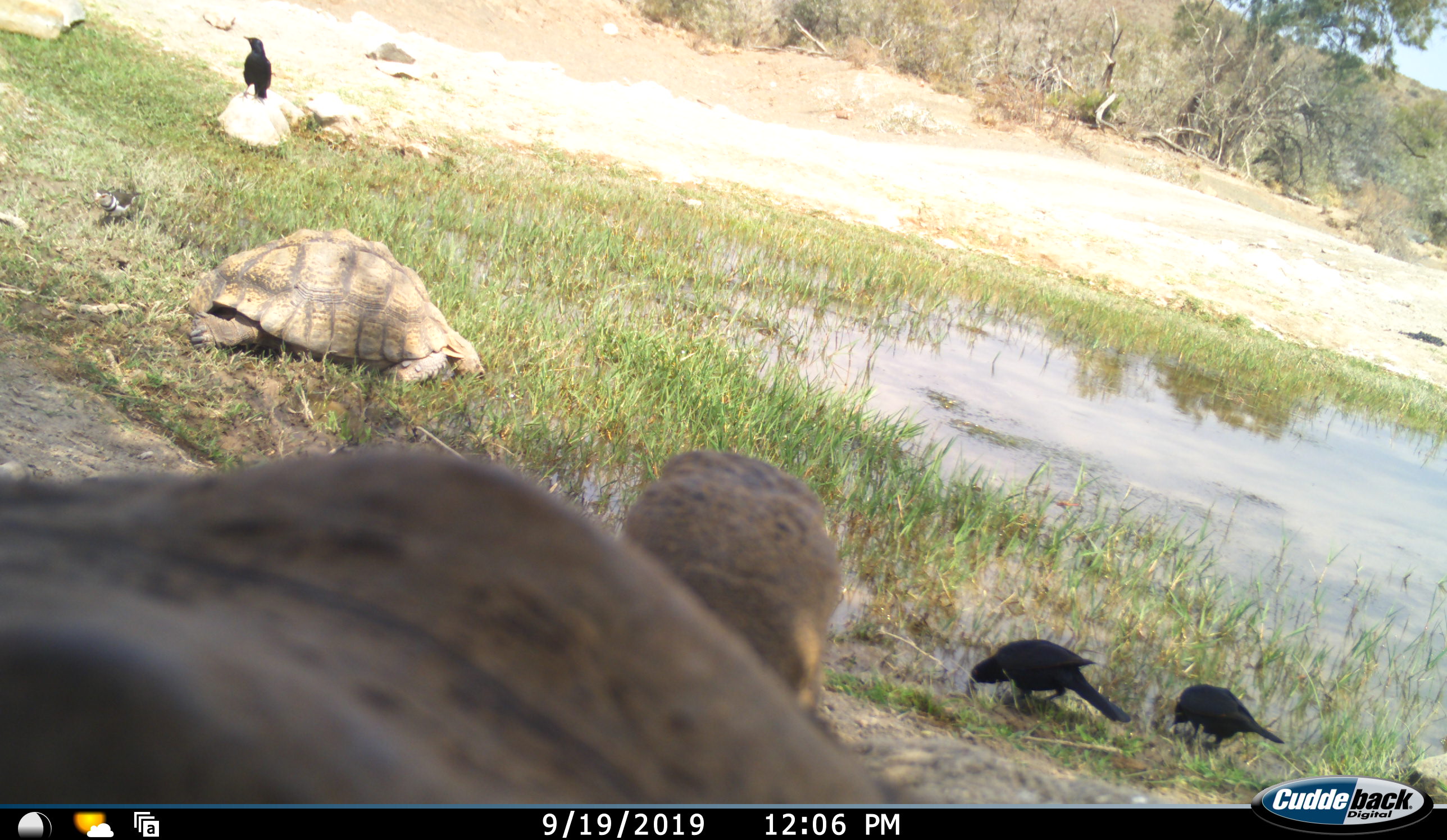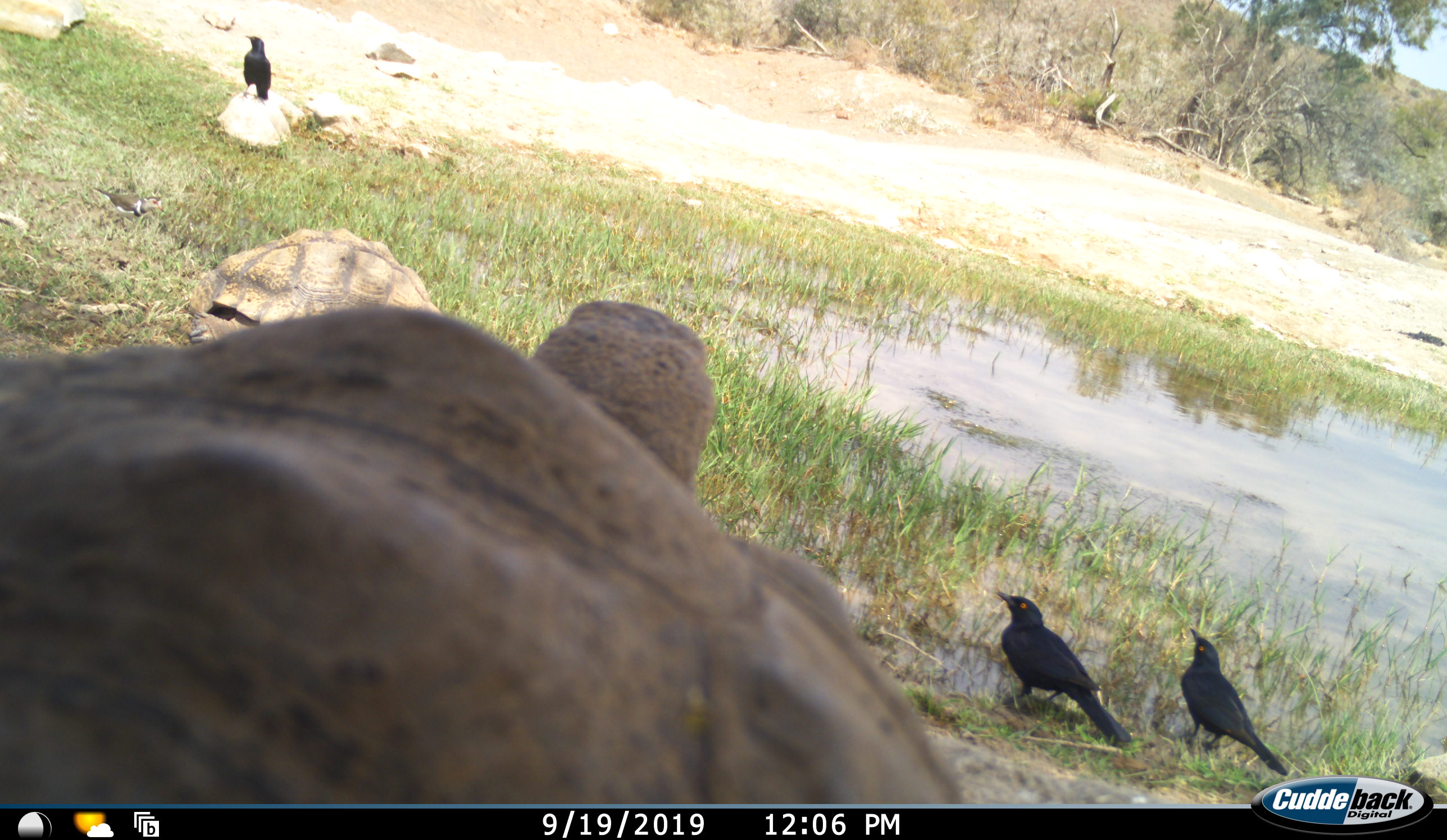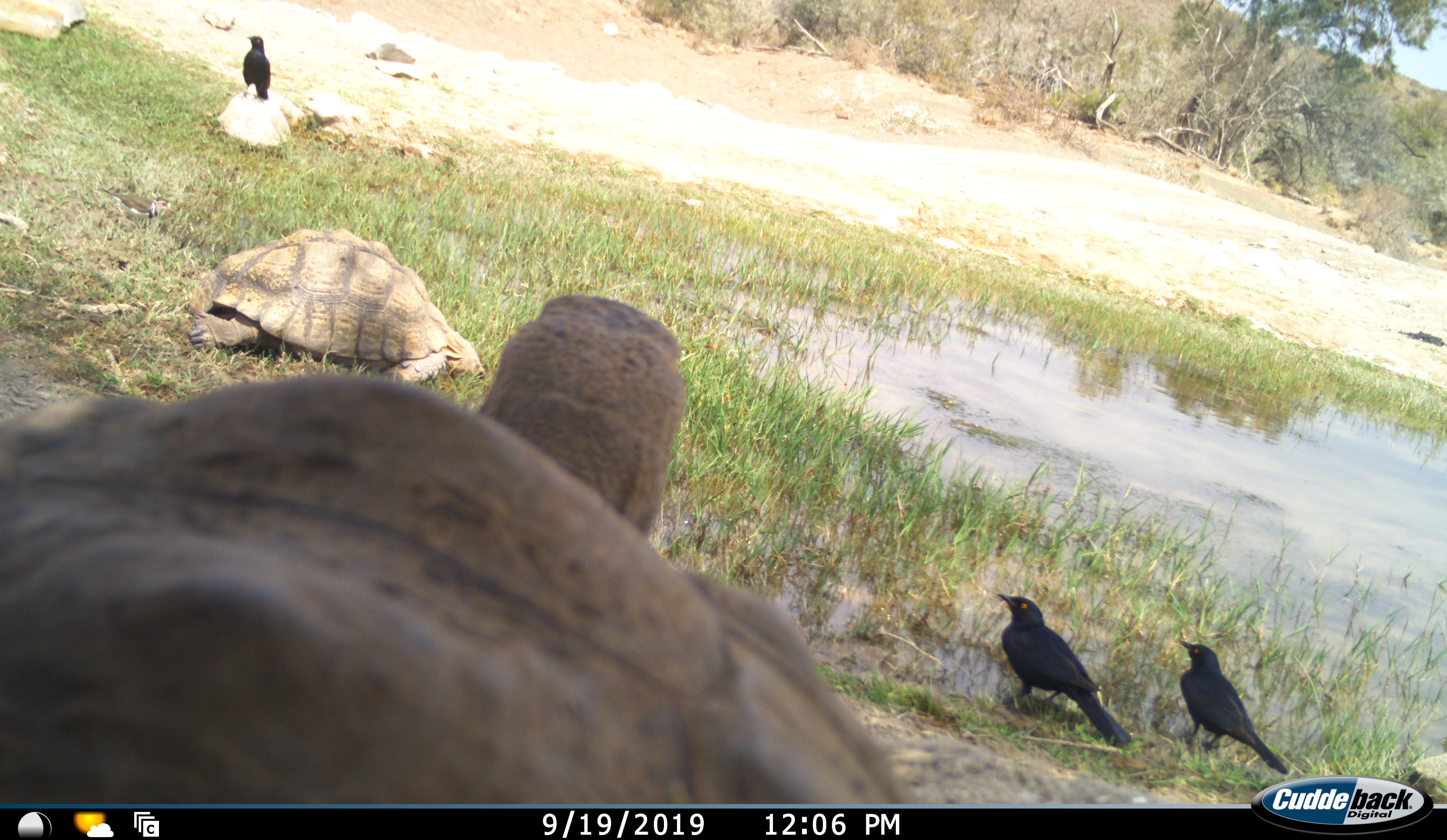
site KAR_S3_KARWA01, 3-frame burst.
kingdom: Animalia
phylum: Chordata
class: Aves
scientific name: Aves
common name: bird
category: birdother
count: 3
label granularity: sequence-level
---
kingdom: Animalia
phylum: Chordata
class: Reptilia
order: Testudines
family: Testudinidae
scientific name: Testudinidae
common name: tortoise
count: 2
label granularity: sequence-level